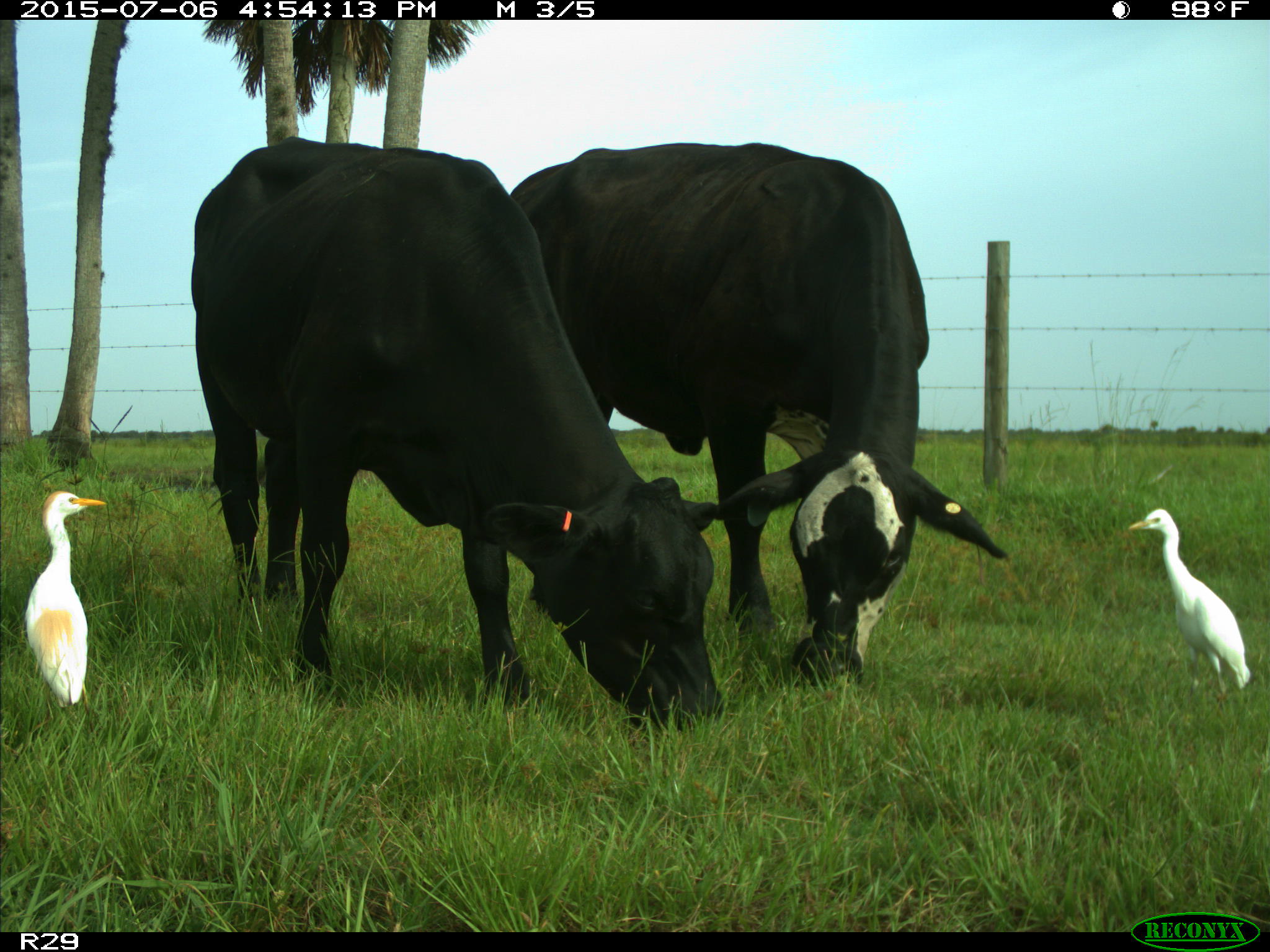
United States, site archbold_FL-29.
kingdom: Animalia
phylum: Chordata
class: Mammalia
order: Artiodactyla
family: Bovidae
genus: Bos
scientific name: Bos taurus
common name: domestic cow